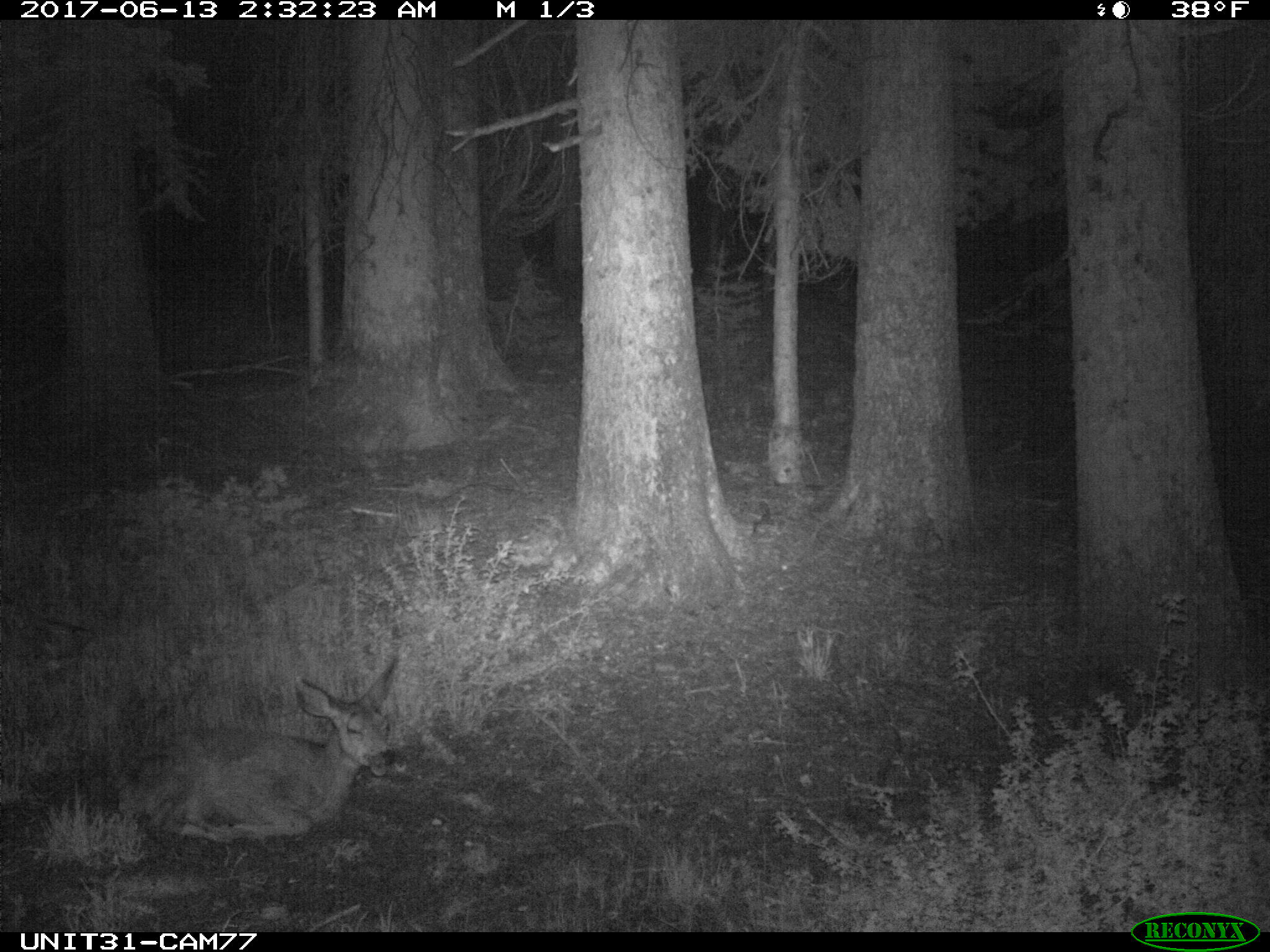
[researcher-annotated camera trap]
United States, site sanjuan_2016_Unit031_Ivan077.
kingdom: Animalia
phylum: Chordata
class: Mammalia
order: Artiodactyla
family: Cervidae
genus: Odocoileus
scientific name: Odocoileus hemionus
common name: mule deer